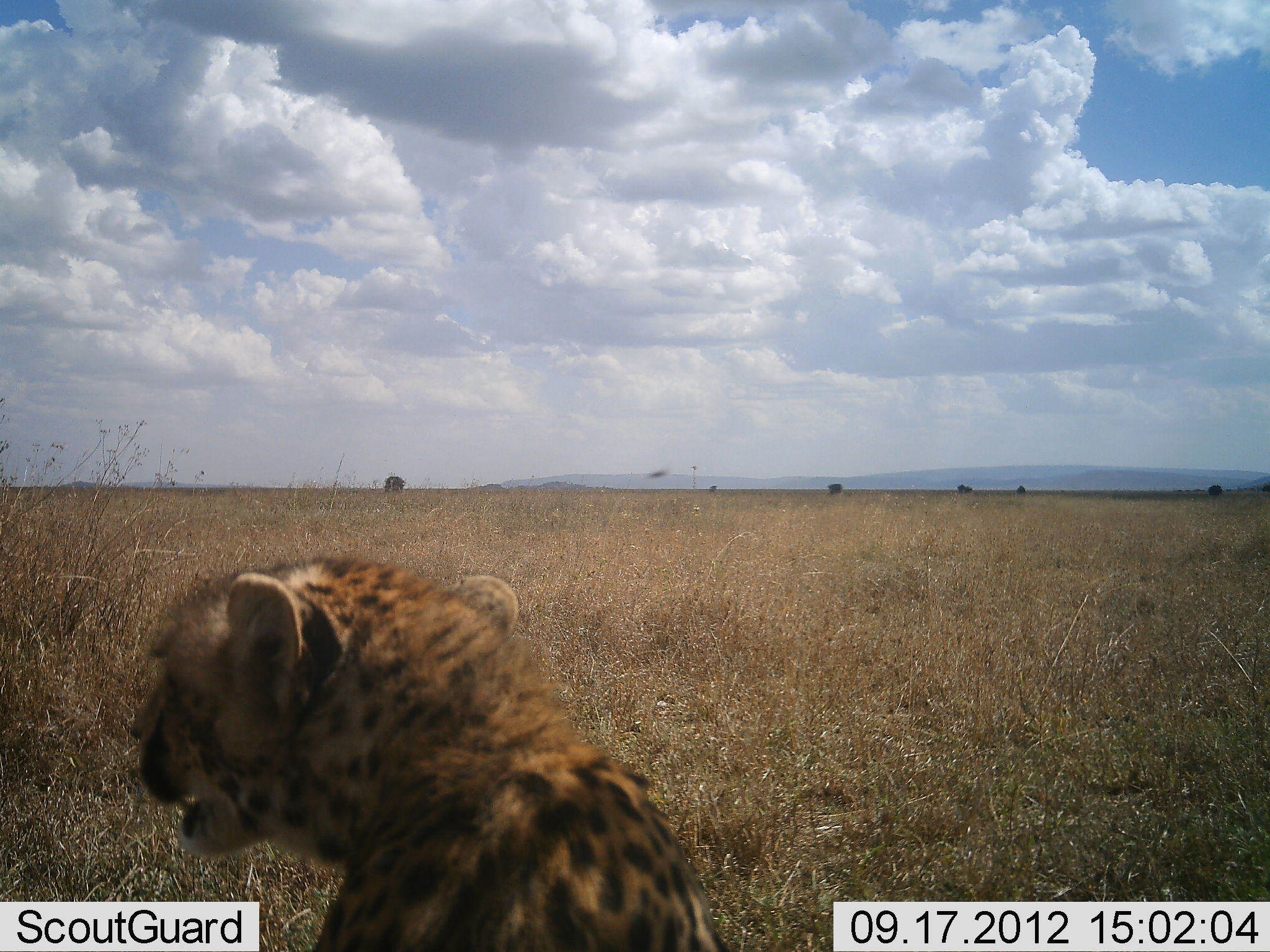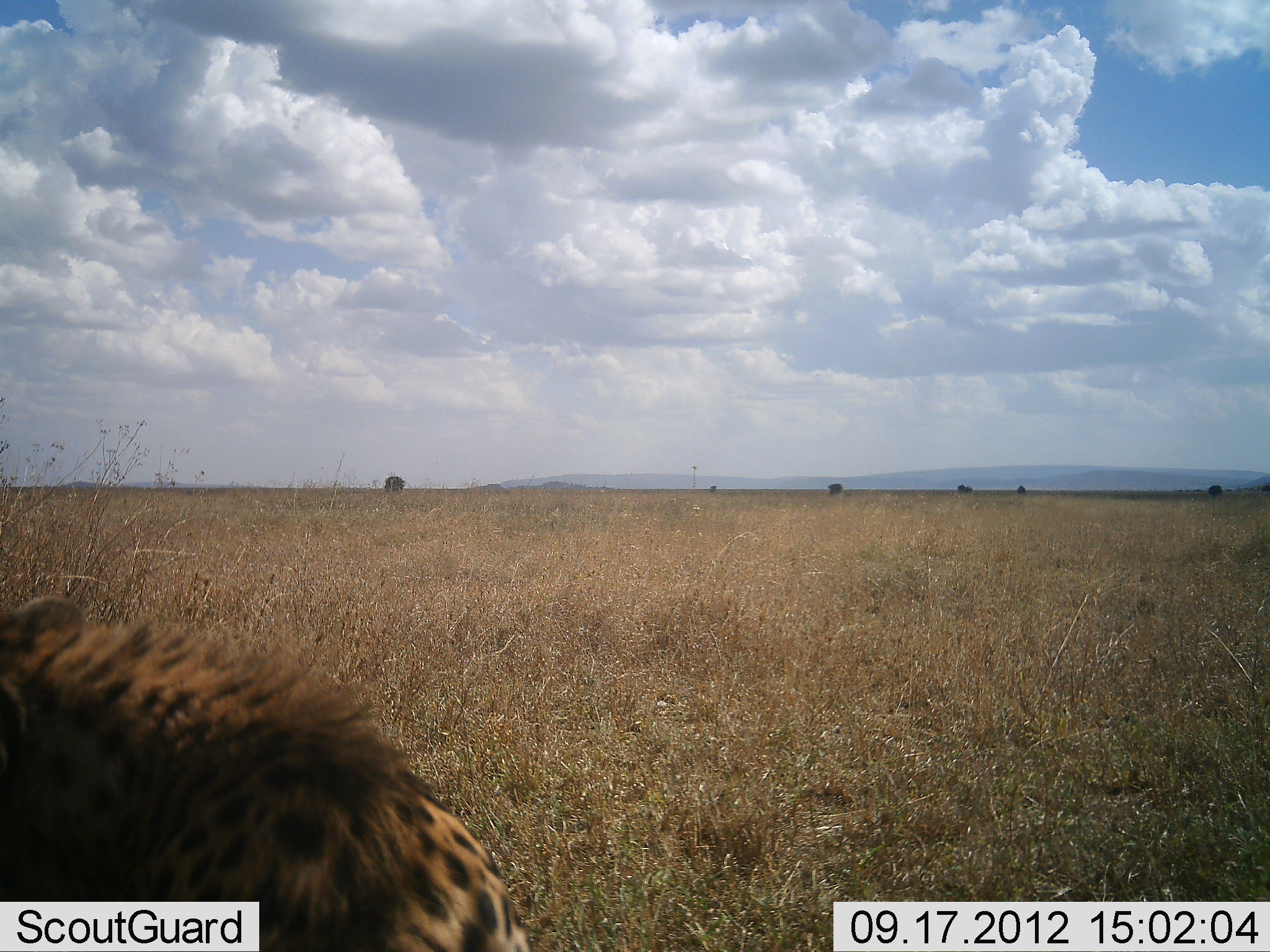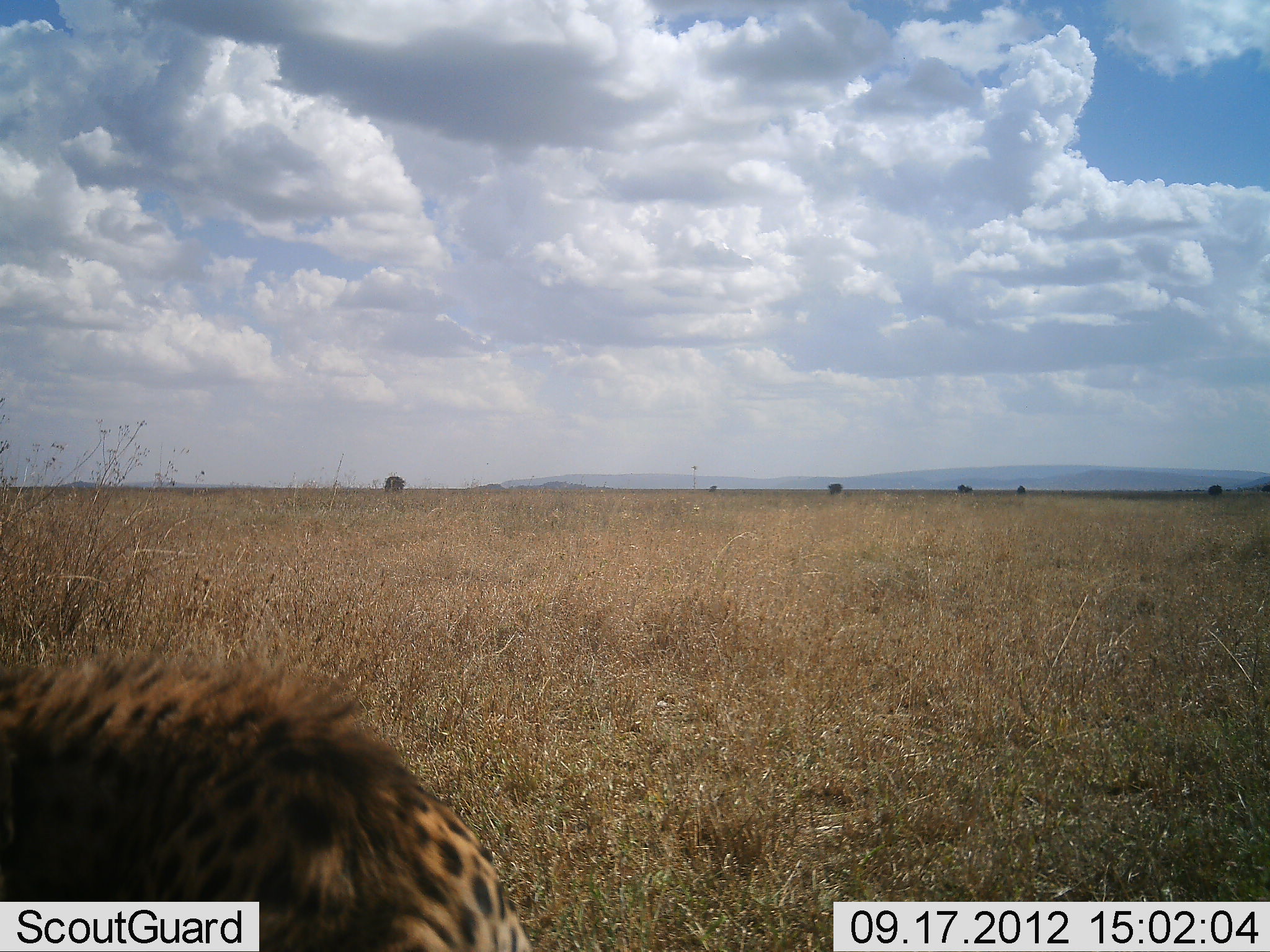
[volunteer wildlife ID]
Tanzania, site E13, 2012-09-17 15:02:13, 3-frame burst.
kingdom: Animalia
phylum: Chordata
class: Mammalia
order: Carnivora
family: Felidae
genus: Acinonyx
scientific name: Acinonyx jubatus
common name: cheetah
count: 1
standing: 20%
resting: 70%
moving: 20%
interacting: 10%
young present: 10%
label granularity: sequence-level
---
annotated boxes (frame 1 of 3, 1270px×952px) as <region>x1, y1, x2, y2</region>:
animal: <region>125, 558, 730, 952</region>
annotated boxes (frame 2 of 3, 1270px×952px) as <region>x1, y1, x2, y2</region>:
animal: <region>0, 590, 530, 952</region>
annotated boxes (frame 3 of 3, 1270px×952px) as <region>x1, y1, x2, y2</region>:
animal: <region>0, 653, 532, 952</region>